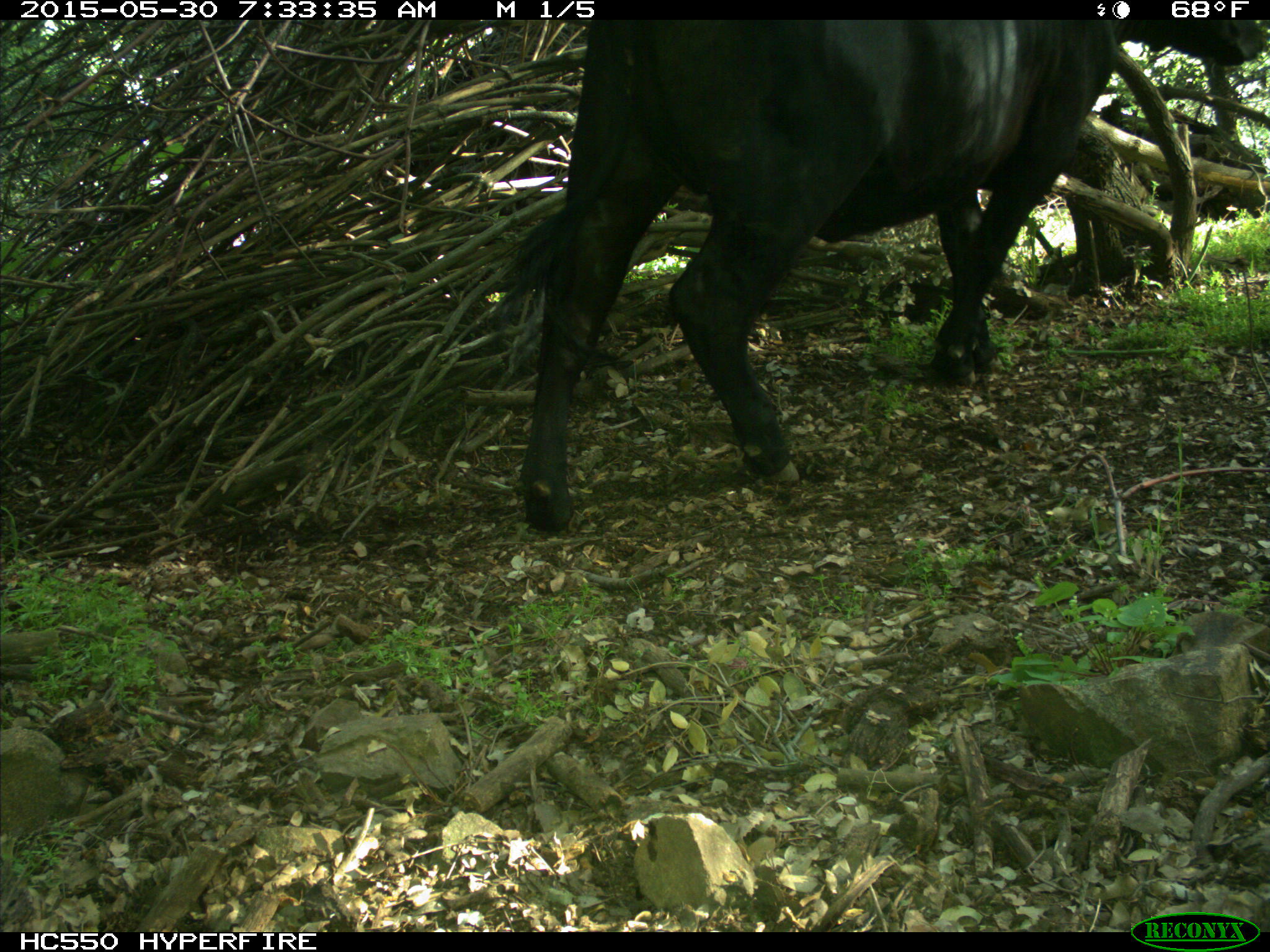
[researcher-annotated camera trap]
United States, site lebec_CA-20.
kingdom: Animalia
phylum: Chordata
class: Mammalia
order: Artiodactyla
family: Bovidae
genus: Bos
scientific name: Bos taurus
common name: domestic cow